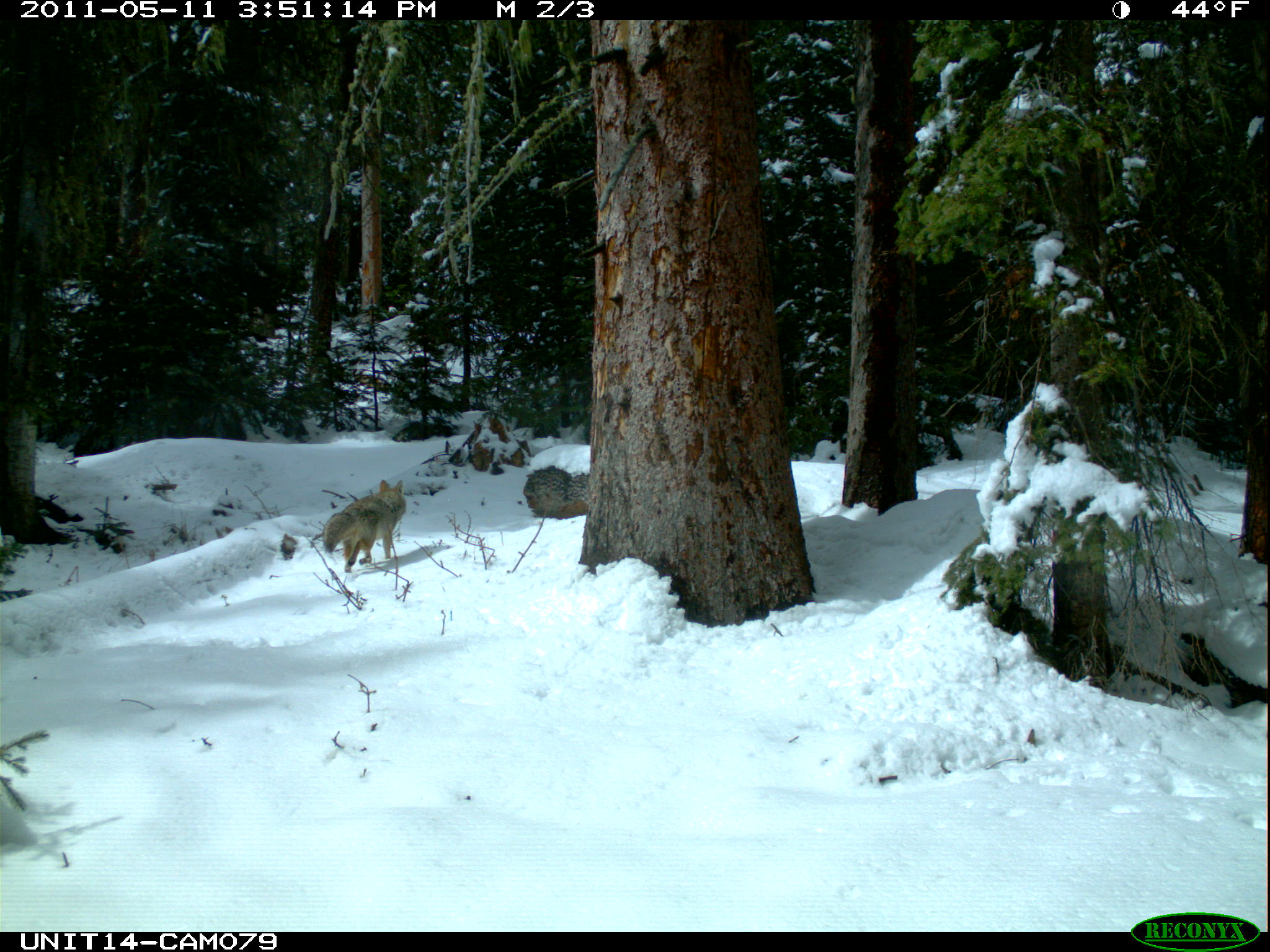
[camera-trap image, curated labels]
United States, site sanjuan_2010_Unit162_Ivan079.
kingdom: Animalia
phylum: Chordata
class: Mammalia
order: Carnivora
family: Canidae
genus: Canis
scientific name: Canis latrans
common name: coyote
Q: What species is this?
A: Canis latrans (coyote).